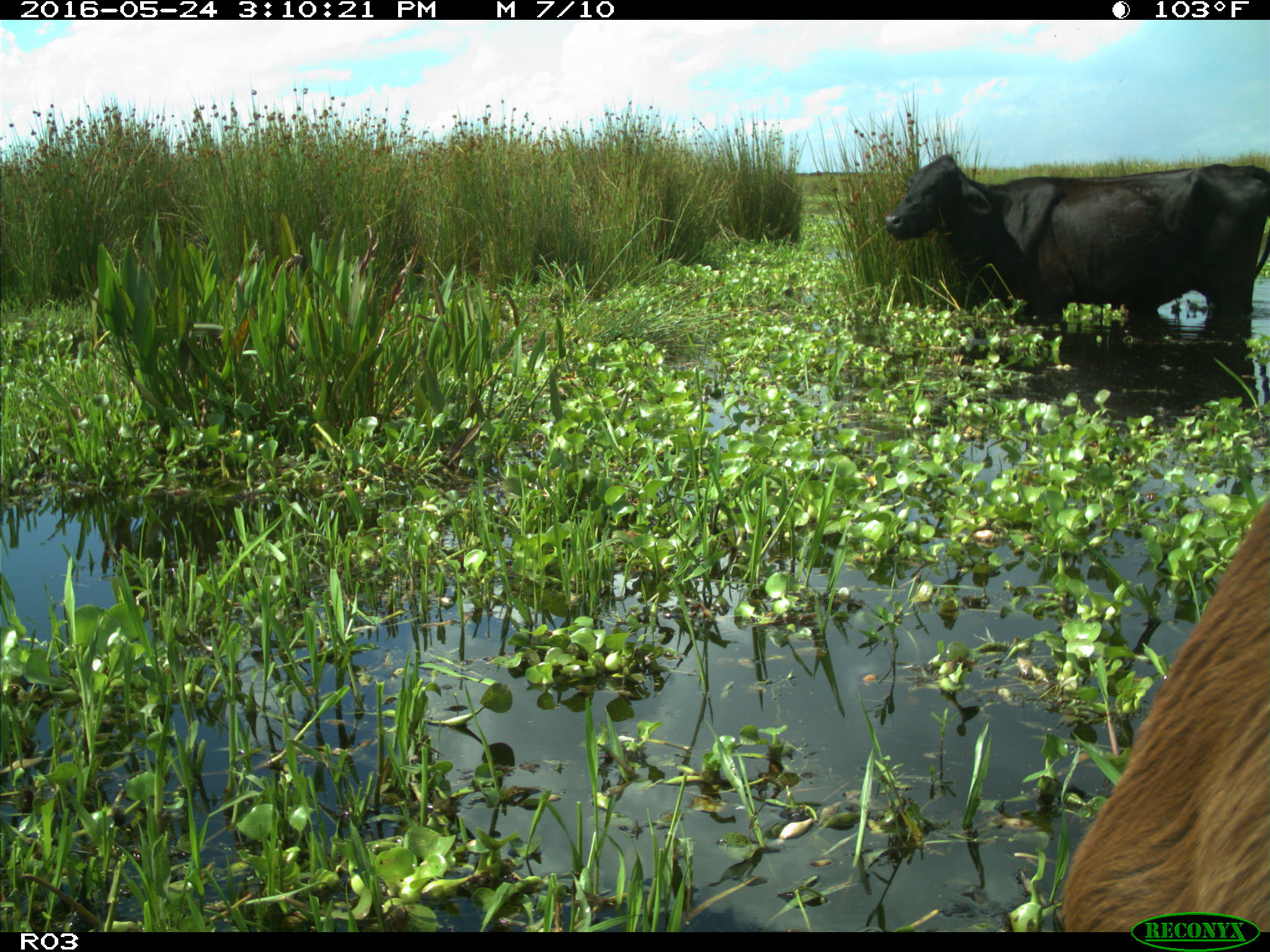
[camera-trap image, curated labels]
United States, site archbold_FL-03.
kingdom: Animalia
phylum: Chordata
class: Mammalia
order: Artiodactyla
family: Bovidae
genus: Bos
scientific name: Bos taurus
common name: domestic cow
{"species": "Bos taurus (domestic cow)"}